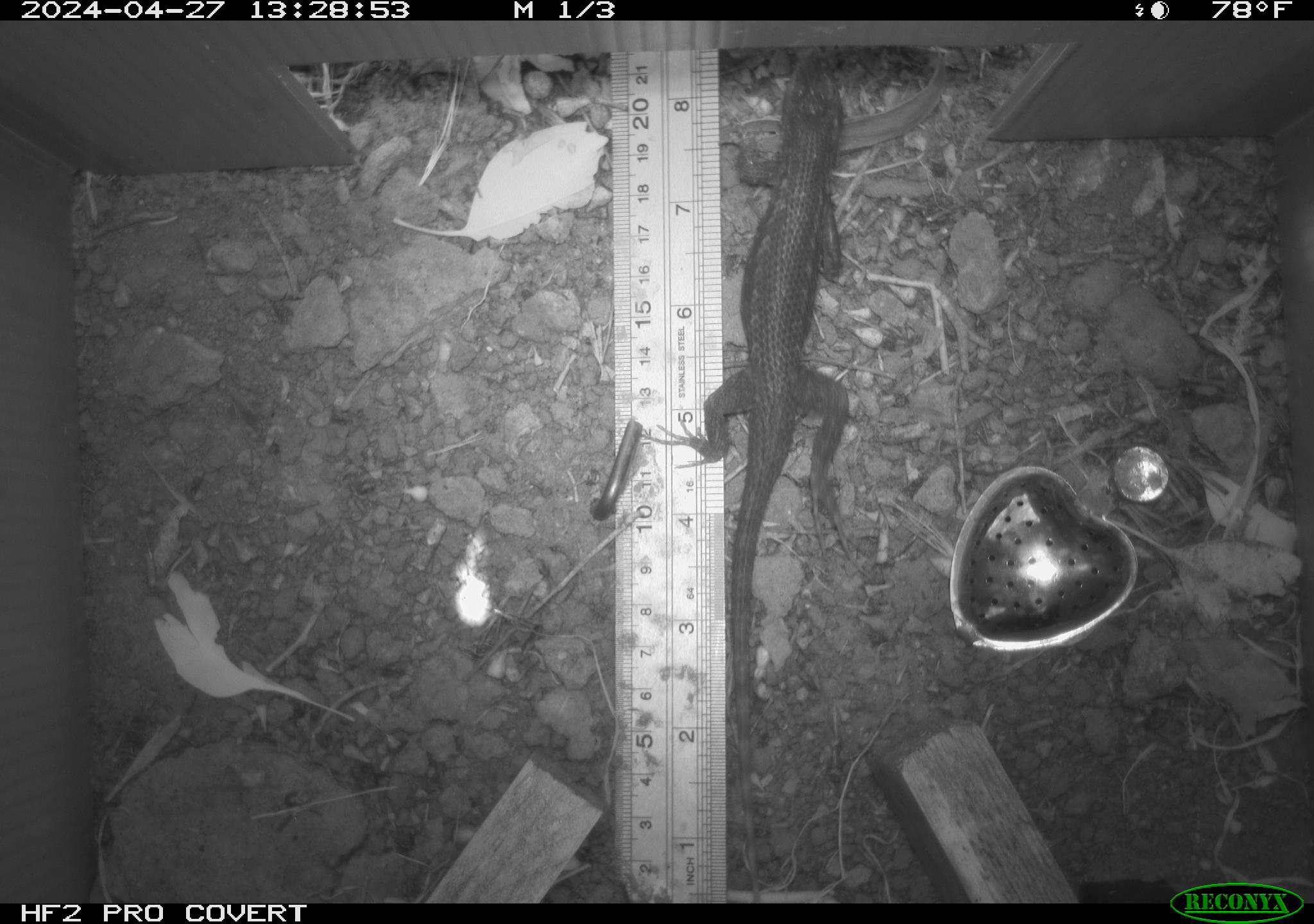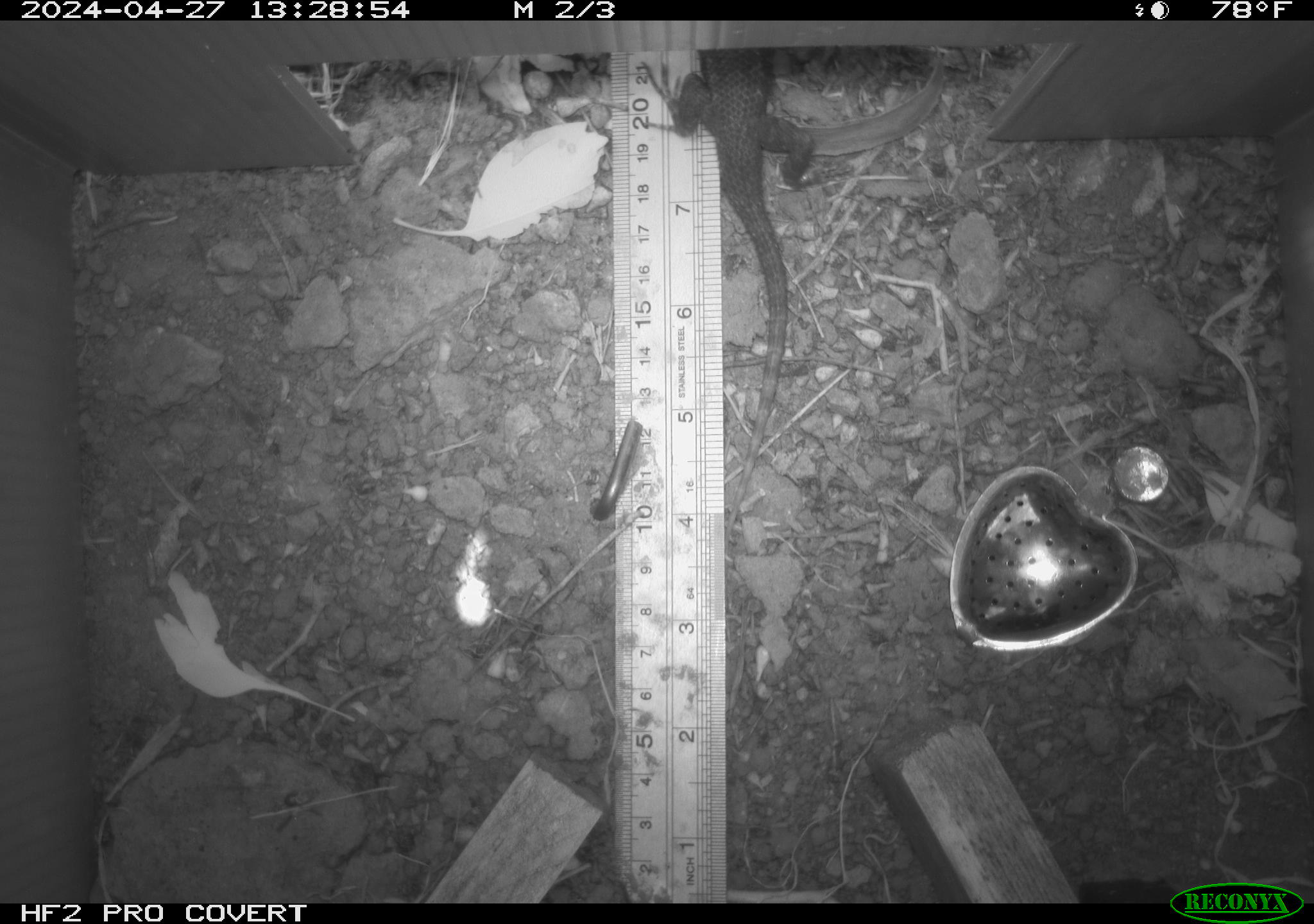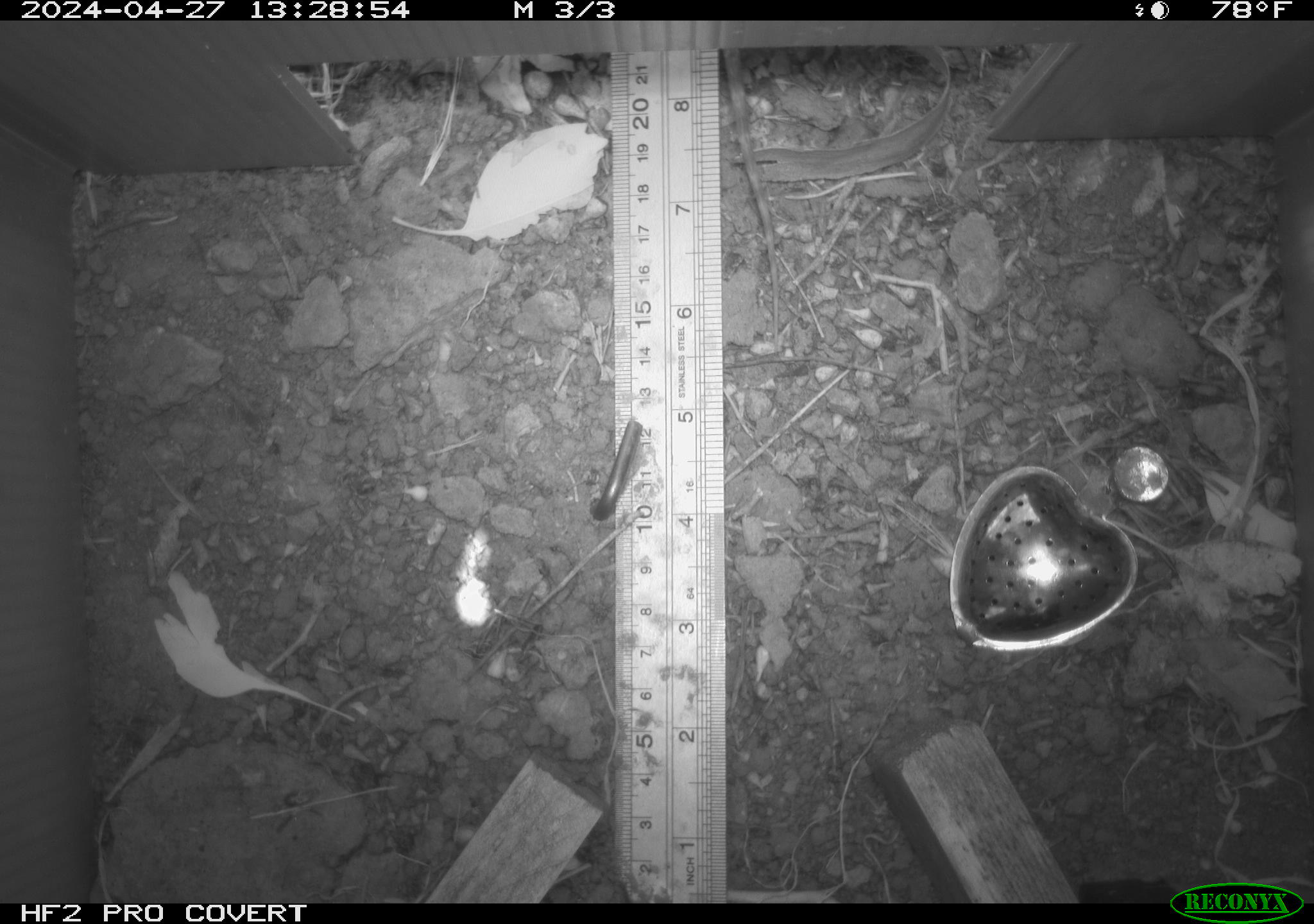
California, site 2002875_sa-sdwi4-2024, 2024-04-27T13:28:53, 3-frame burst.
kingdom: Animalia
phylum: Chordata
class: Reptilia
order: Squamata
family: Phrynosomatidae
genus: Sceloporus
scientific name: Sceloporus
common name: spiny lizards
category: sceloporus species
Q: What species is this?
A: Sceloporus species (spiny lizards) (Sceloporus).